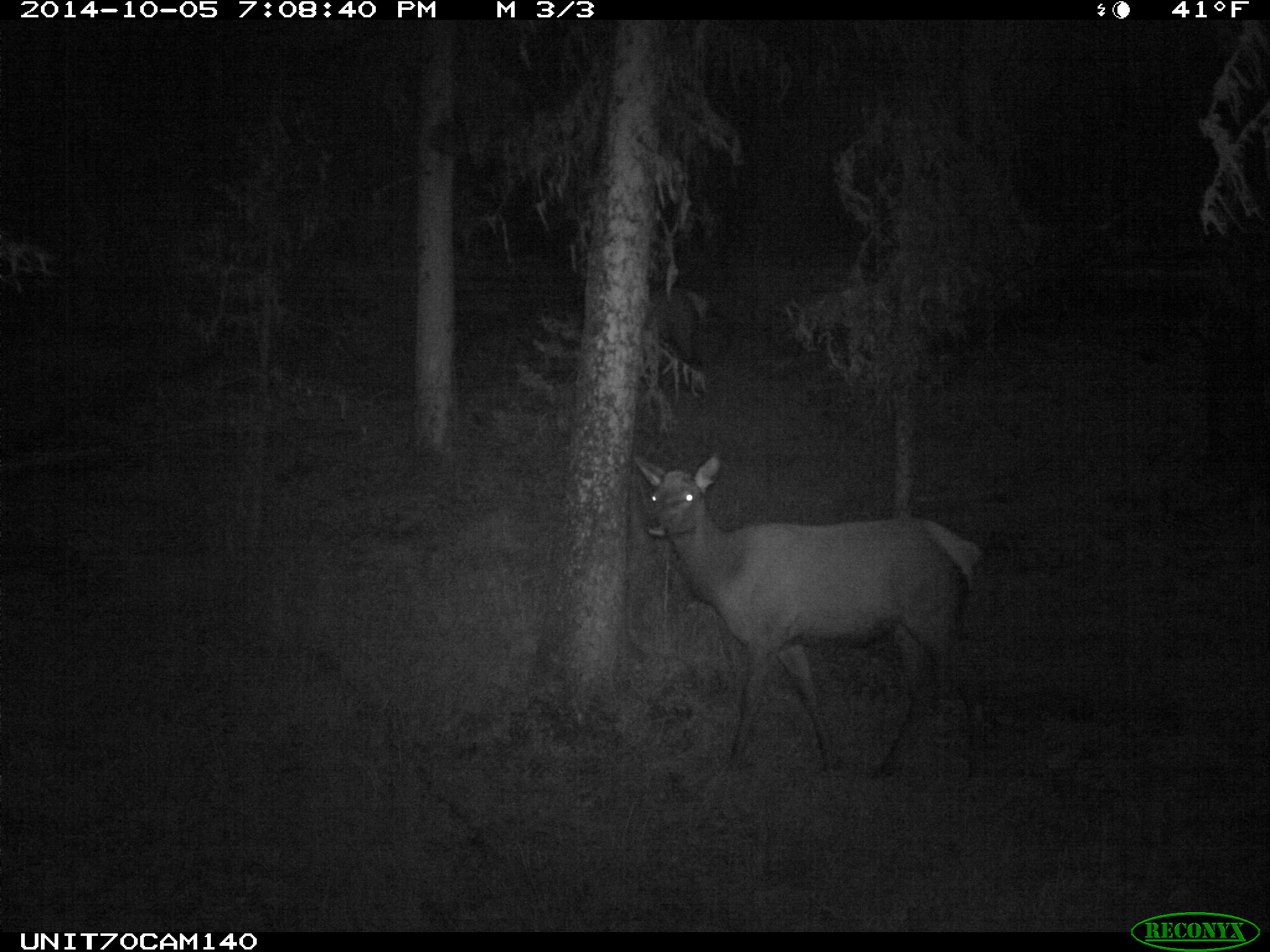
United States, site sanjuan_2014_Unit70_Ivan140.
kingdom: Animalia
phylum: Chordata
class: Mammalia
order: Artiodactyla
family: Cervidae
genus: Cervus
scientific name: Cervus elaphus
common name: red deer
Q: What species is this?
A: Cervus elaphus (red deer).